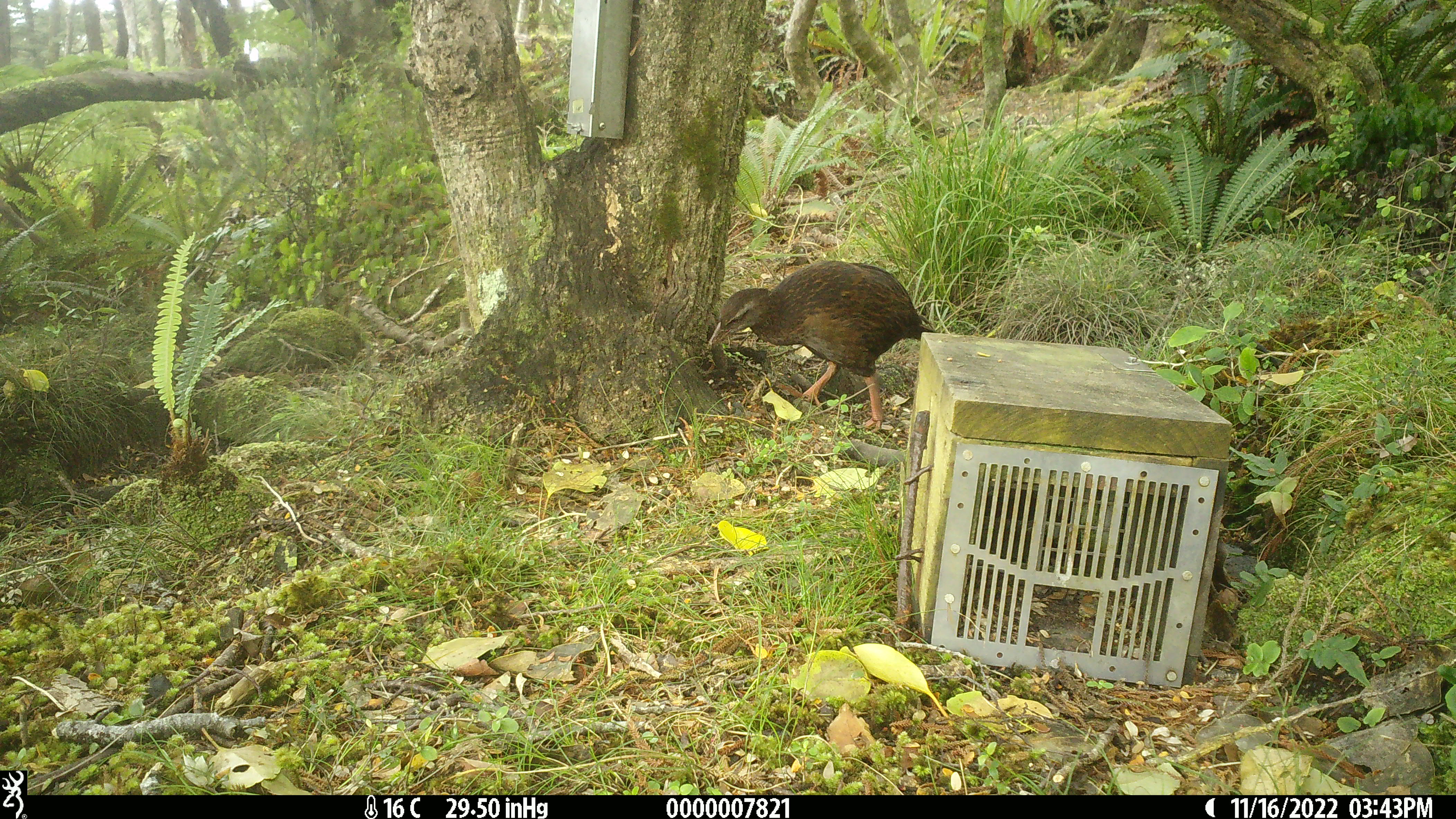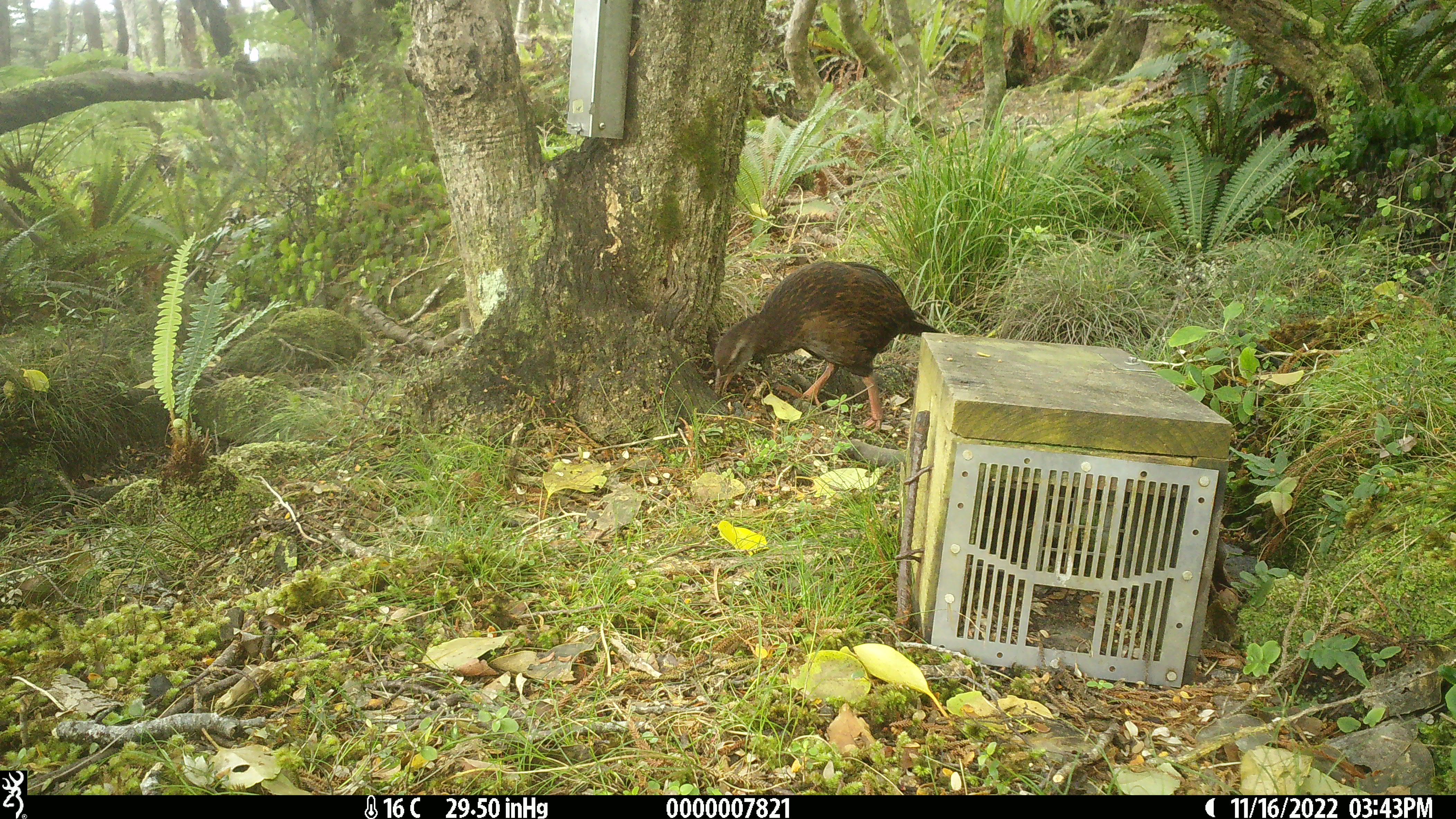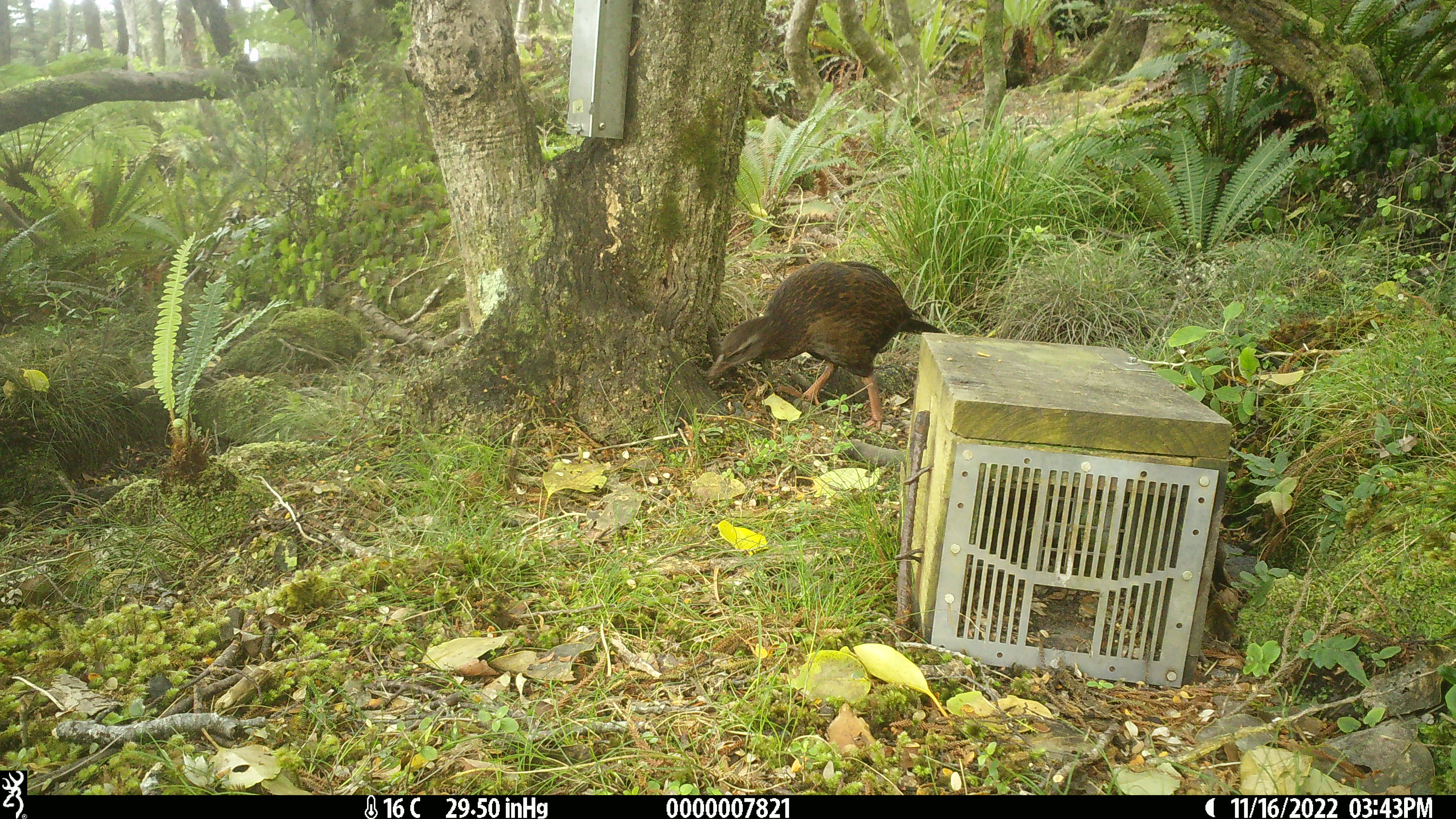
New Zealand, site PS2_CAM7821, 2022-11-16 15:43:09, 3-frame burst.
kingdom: Animalia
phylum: Chordata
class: Aves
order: Gruiformes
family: Rallidae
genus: Gallirallus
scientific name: Gallirallus australis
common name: weka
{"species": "weka (Gallirallus australis)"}